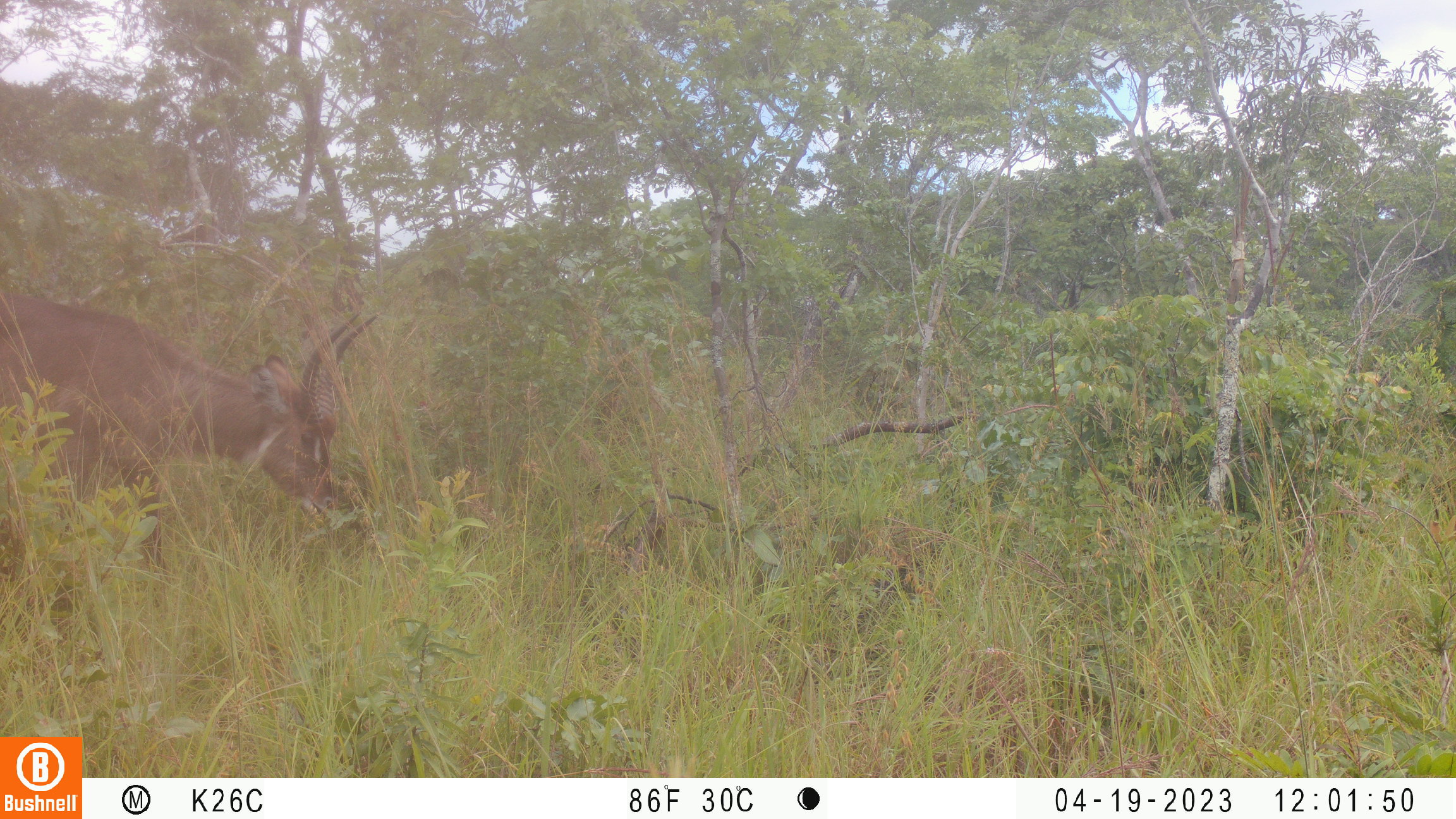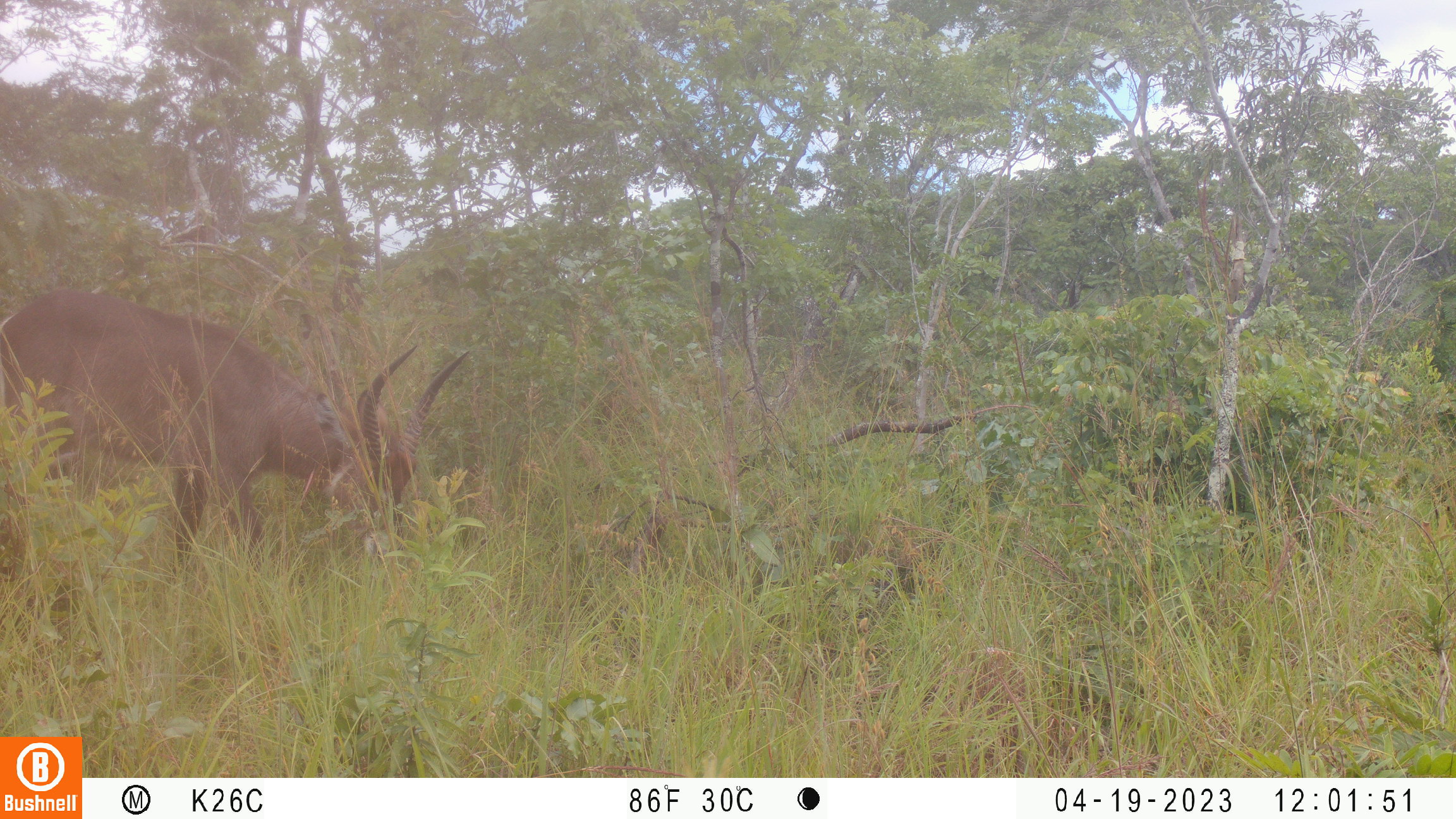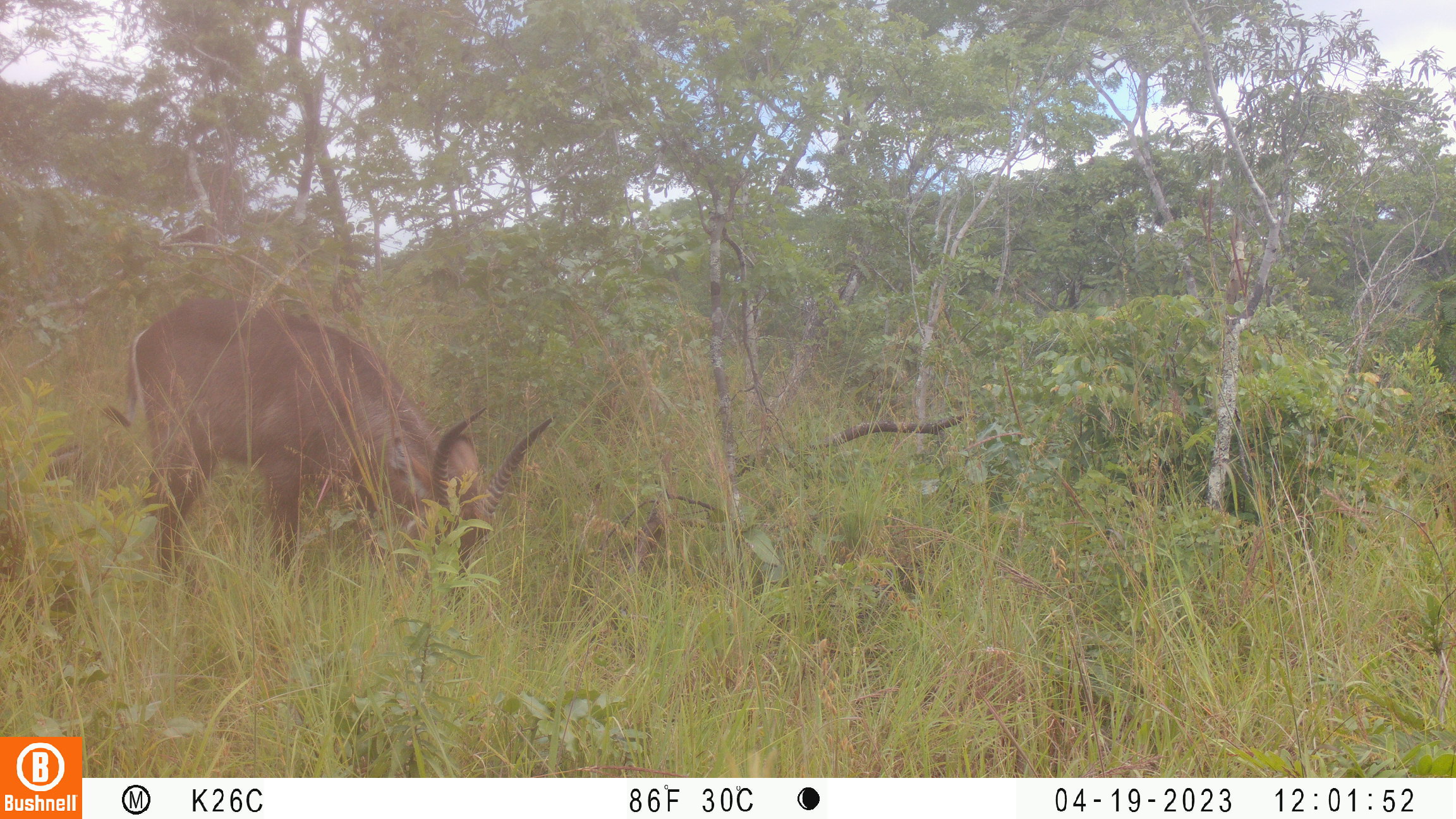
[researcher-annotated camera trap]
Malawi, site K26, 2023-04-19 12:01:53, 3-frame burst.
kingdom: Animalia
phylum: Chordata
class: Mammalia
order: Artiodactyla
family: Bovidae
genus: Kobus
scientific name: Kobus ellipsiprymnus ellipsiprymnus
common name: common waterbuck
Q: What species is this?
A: Common waterbuck (Kobus ellipsiprymnus ellipsiprymnus).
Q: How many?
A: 1.